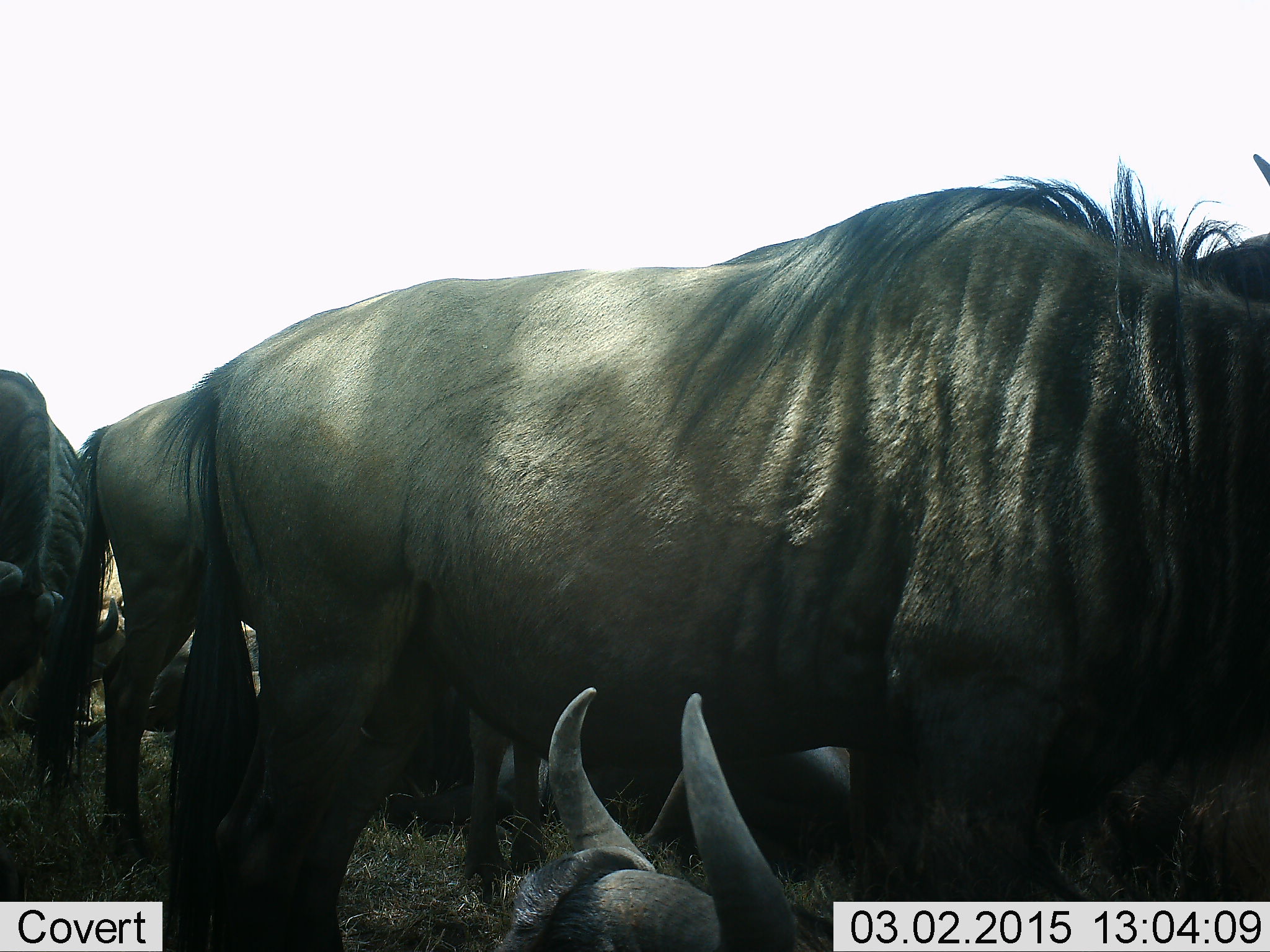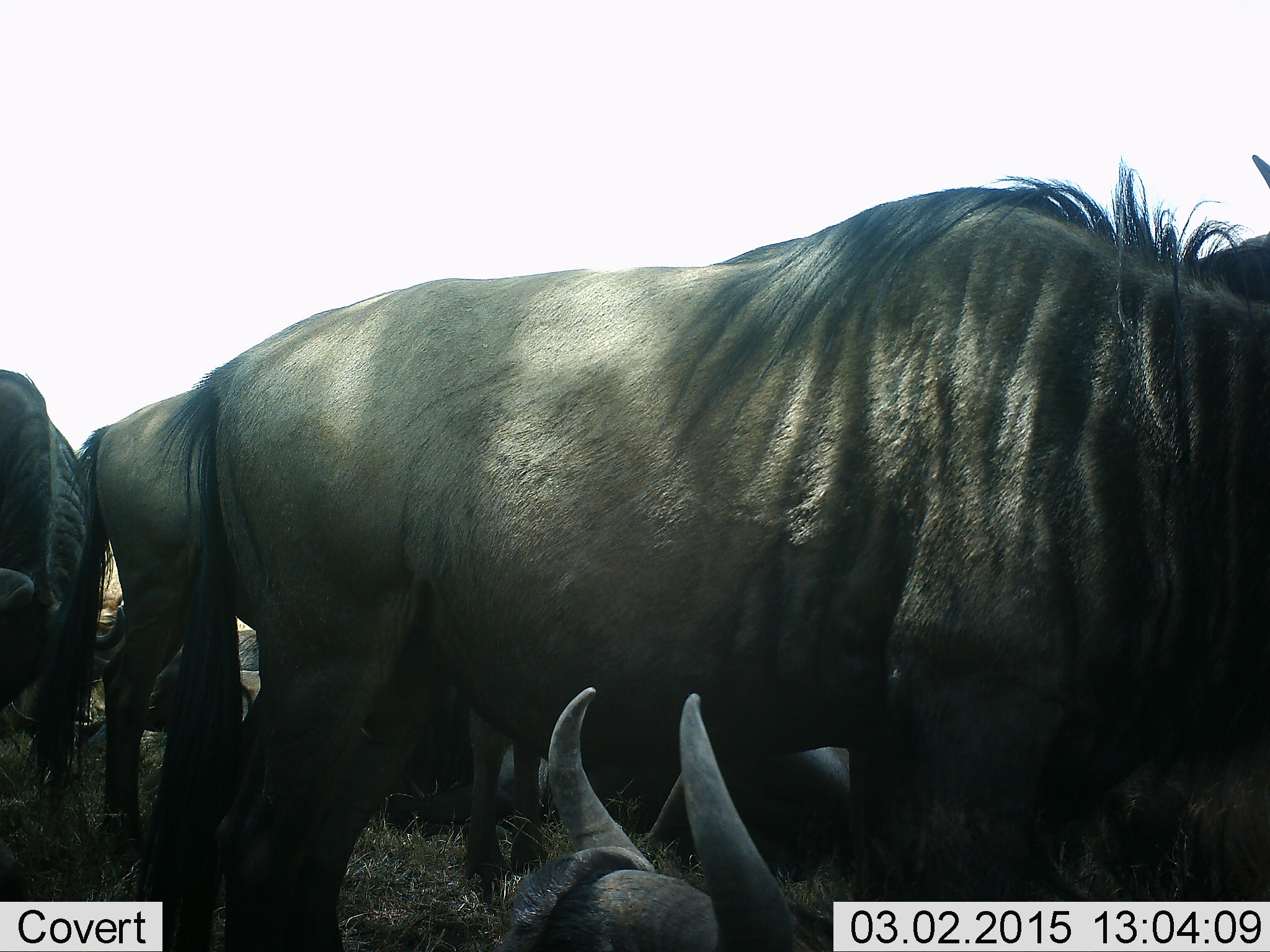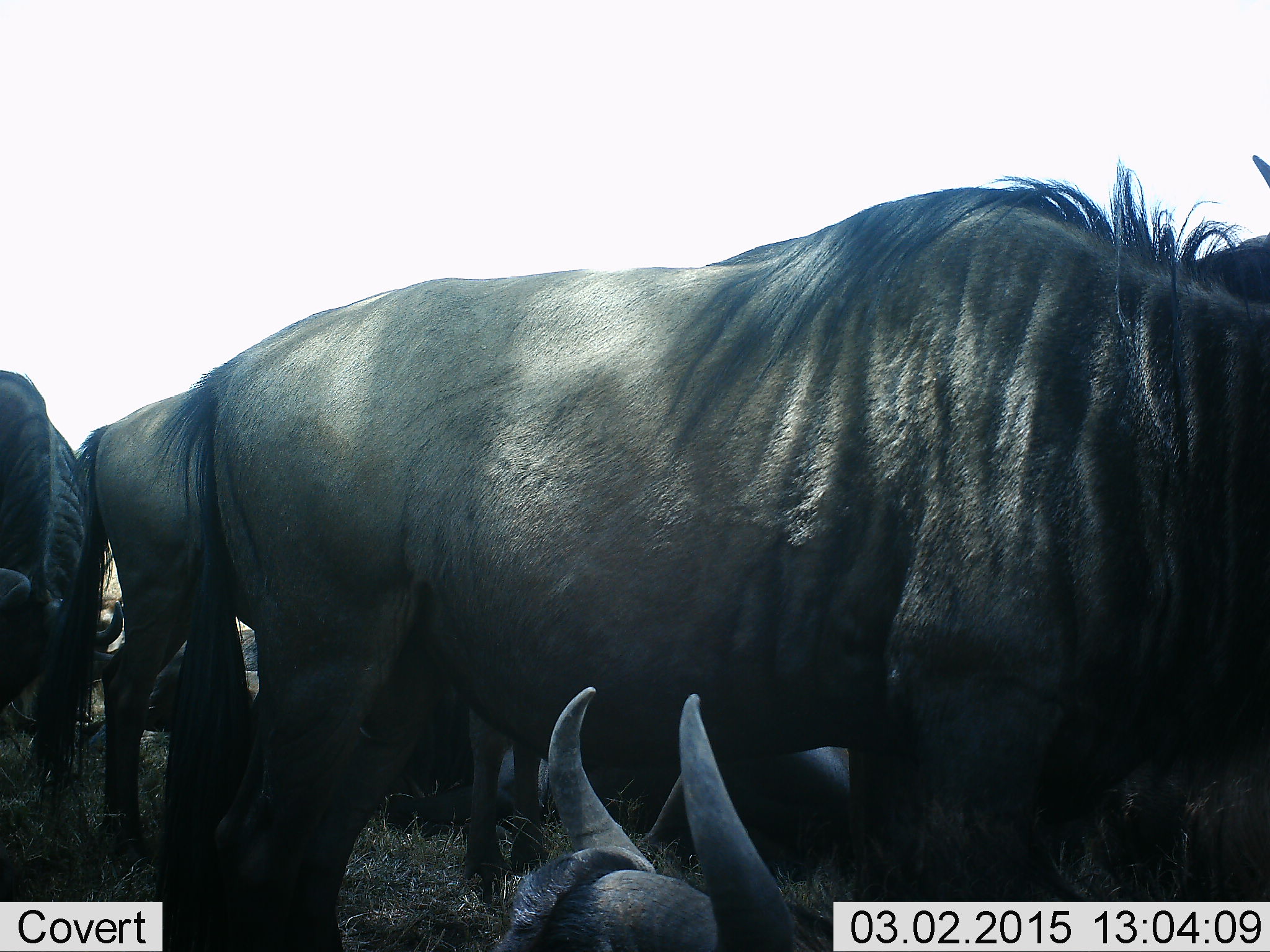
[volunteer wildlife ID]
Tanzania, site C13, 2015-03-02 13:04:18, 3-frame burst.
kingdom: Animalia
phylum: Chordata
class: Mammalia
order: Artiodactyla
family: Bovidae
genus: Connochaetes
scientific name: Connochaetes taurinus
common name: blue wildebeest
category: wildebeest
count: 5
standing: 90%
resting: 90%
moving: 10%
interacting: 10%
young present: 0%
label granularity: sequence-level